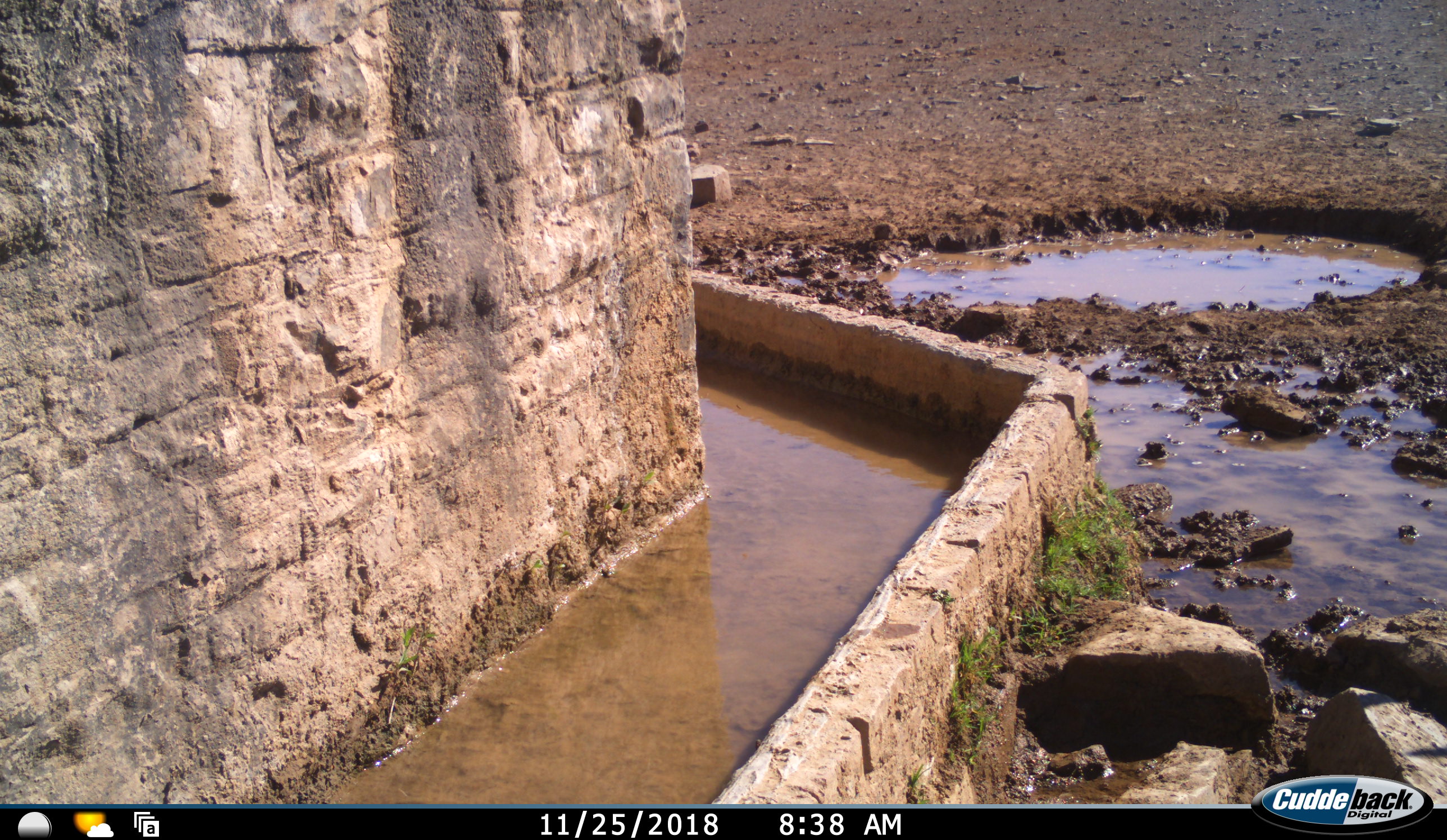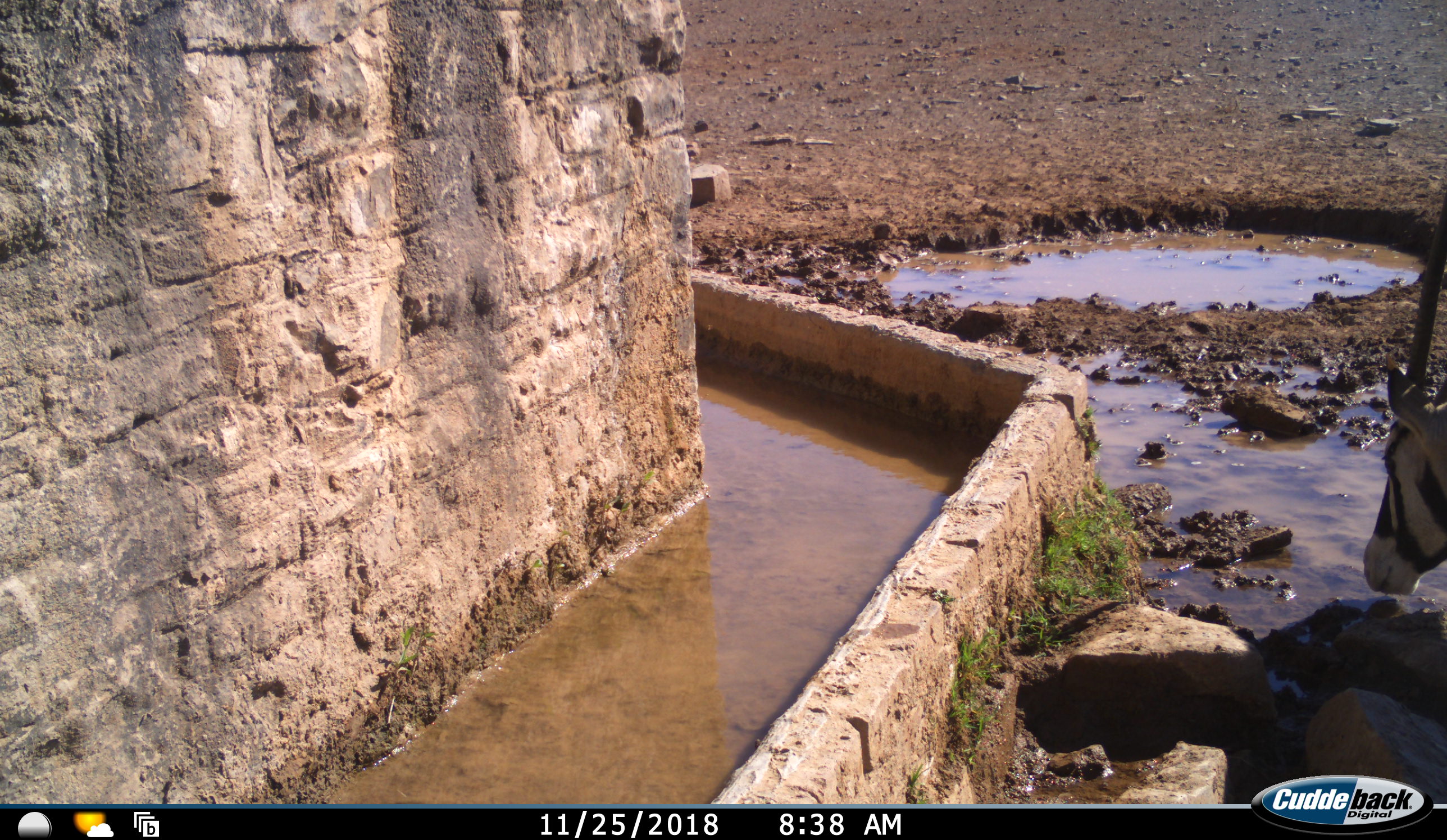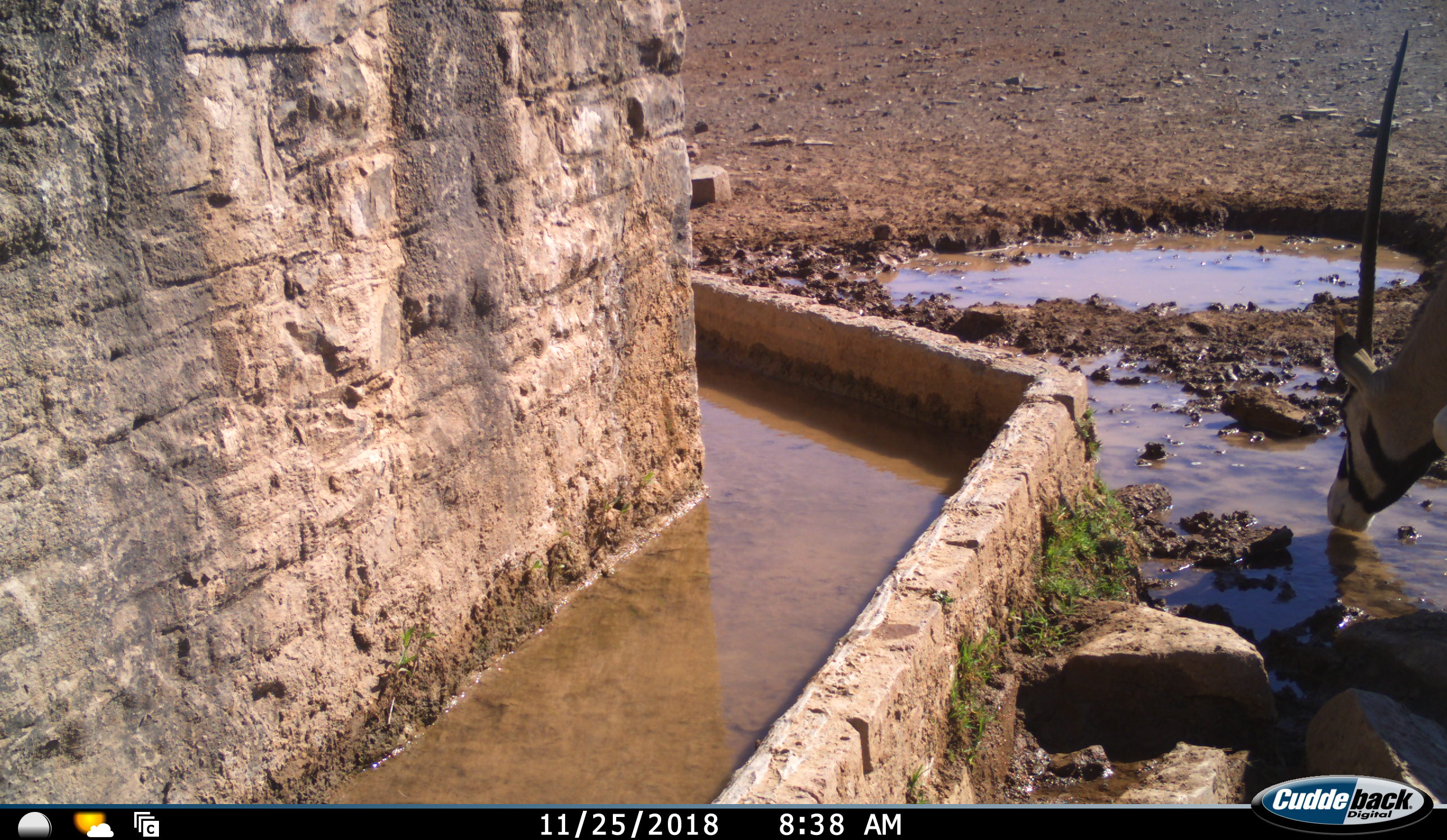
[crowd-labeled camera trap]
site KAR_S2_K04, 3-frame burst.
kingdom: Animalia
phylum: Chordata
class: Mammalia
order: Artiodactyla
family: Bovidae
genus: Oryx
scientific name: Oryx gazella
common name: gemsbok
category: oryx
Oryx (gemsbok) (Oryx gazella), count 1. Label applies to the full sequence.